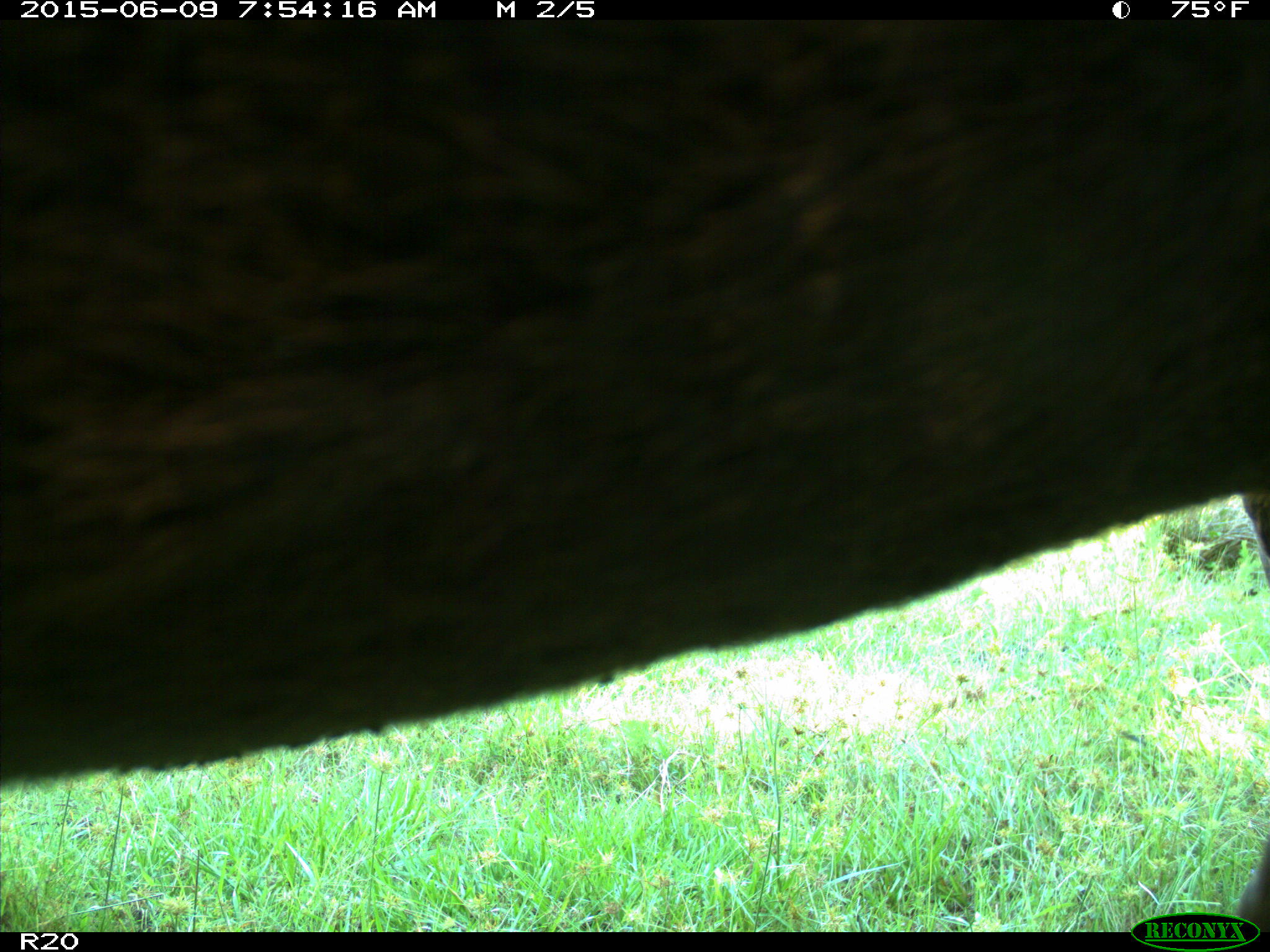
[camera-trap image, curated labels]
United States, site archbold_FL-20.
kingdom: Animalia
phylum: Chordata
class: Mammalia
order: Artiodactyla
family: Bovidae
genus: Bos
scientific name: Bos taurus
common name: domestic cow